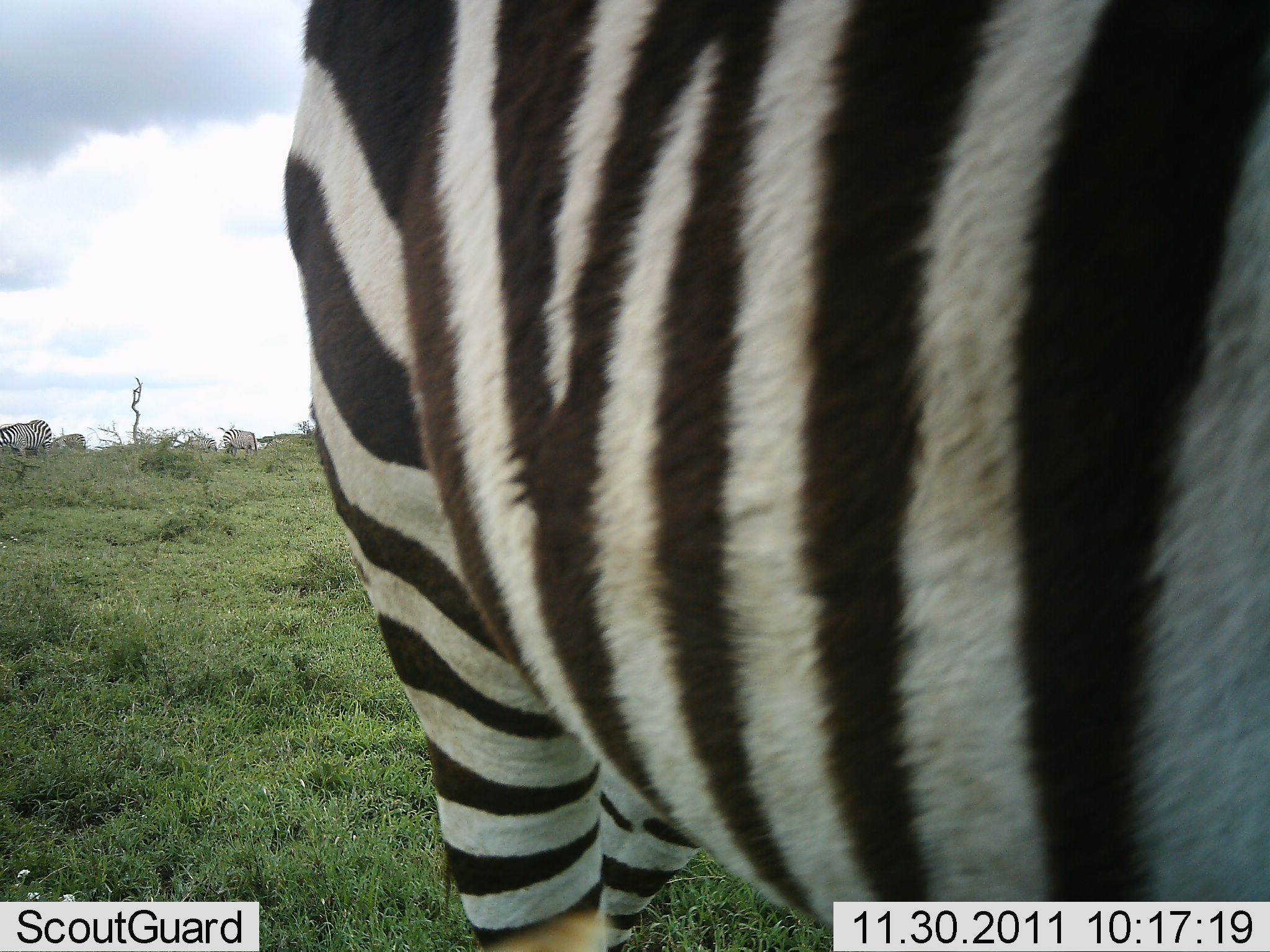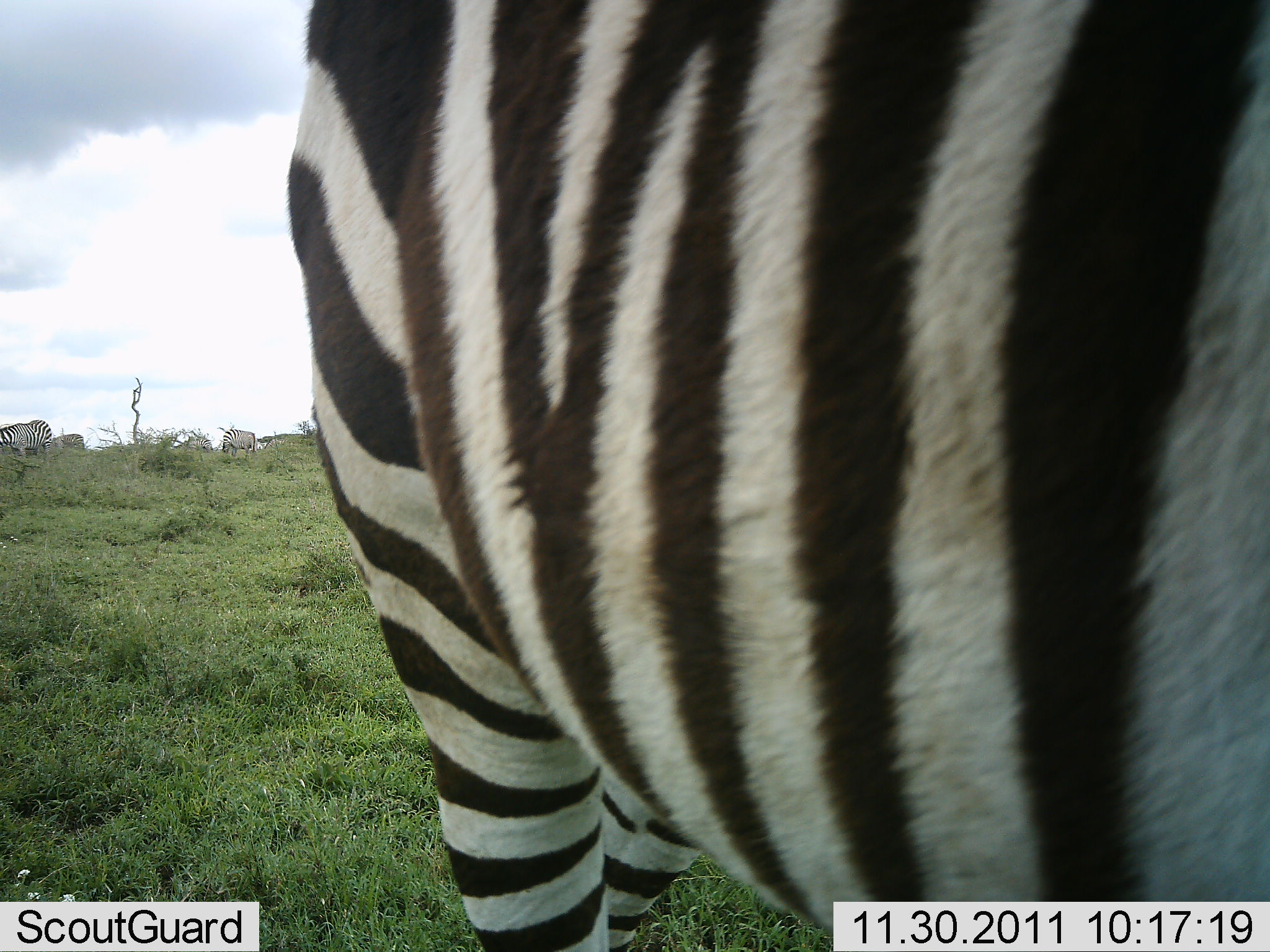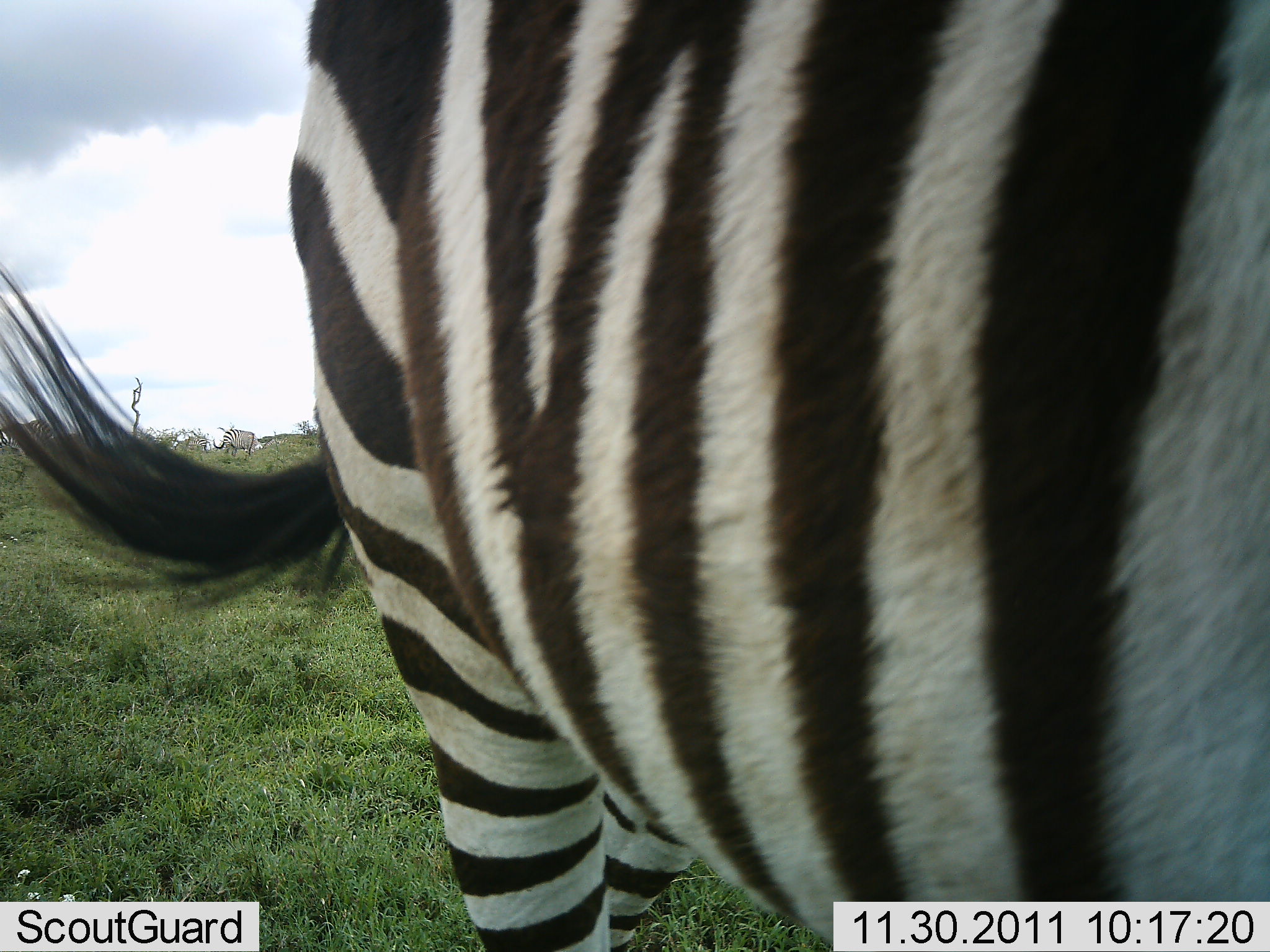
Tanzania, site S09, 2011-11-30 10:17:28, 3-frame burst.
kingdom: Animalia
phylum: Chordata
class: Mammalia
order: Perissodactyla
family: Equidae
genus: Equus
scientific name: Equus quagga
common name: plains zebra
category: zebra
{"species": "zebra (plains zebra) (Equus quagga)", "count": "5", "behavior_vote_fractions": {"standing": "75%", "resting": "8%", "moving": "17%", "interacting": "8%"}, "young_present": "8%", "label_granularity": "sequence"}